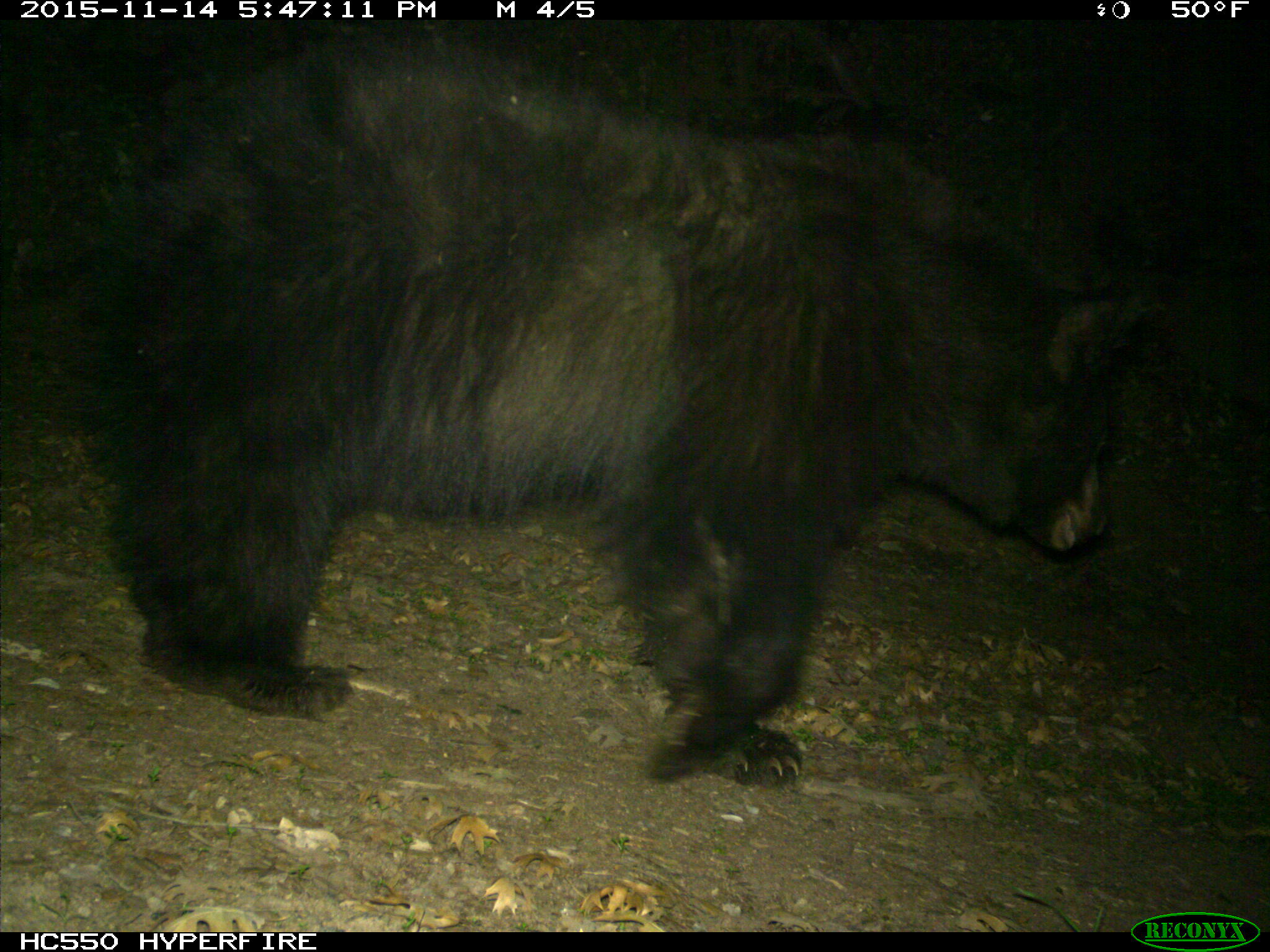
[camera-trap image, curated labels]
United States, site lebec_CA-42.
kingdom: Animalia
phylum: Chordata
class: Mammalia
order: Carnivora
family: Ursidae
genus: Ursus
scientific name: Ursus americanus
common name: american black bear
Ursus americanus (american black bear).